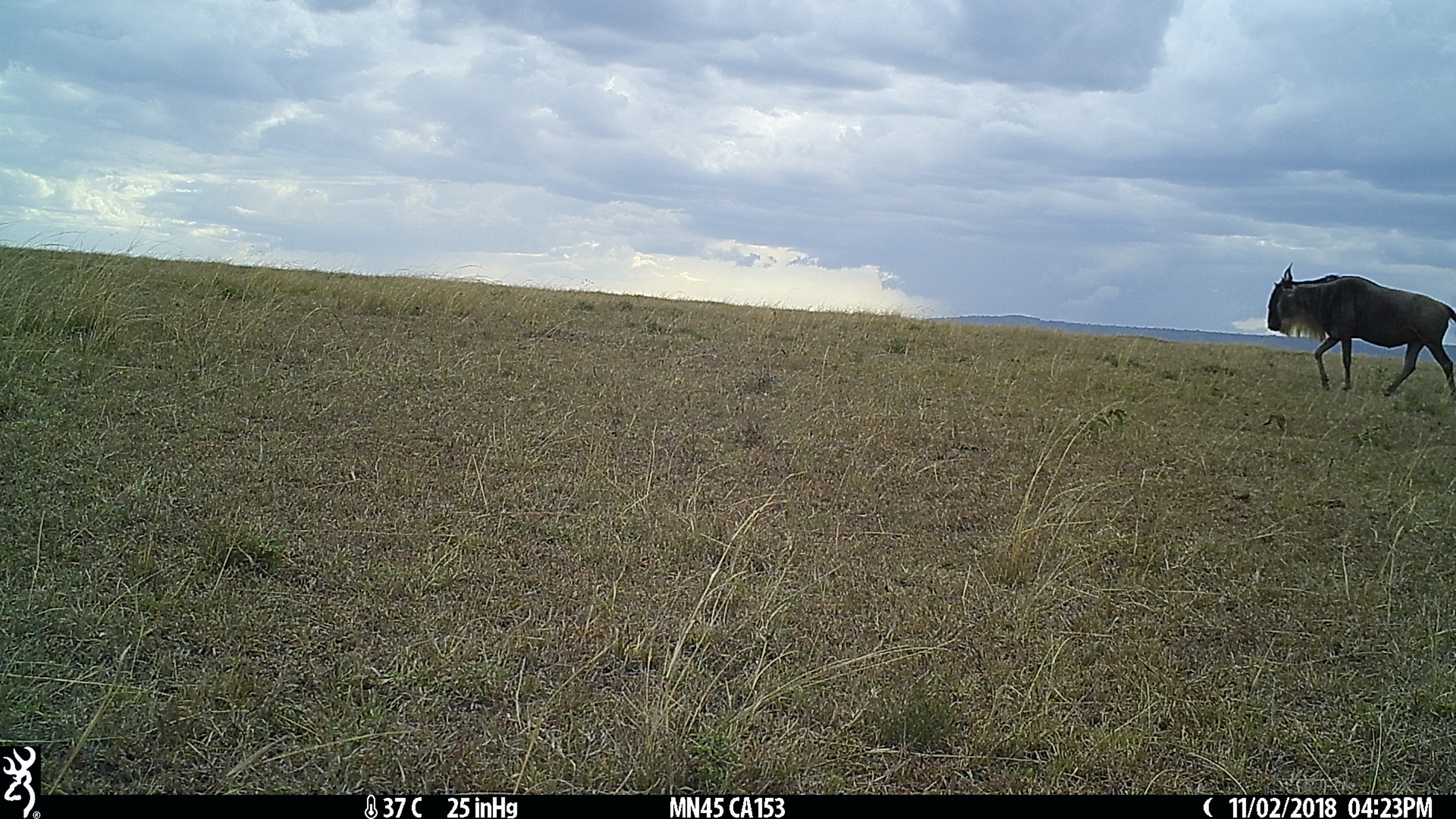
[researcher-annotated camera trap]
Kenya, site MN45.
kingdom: Animalia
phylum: Chordata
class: Mammalia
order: Artiodactyla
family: Bovidae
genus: Connochaetes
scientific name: Connochaetes taurinus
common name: blue wildebeest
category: wildebeest